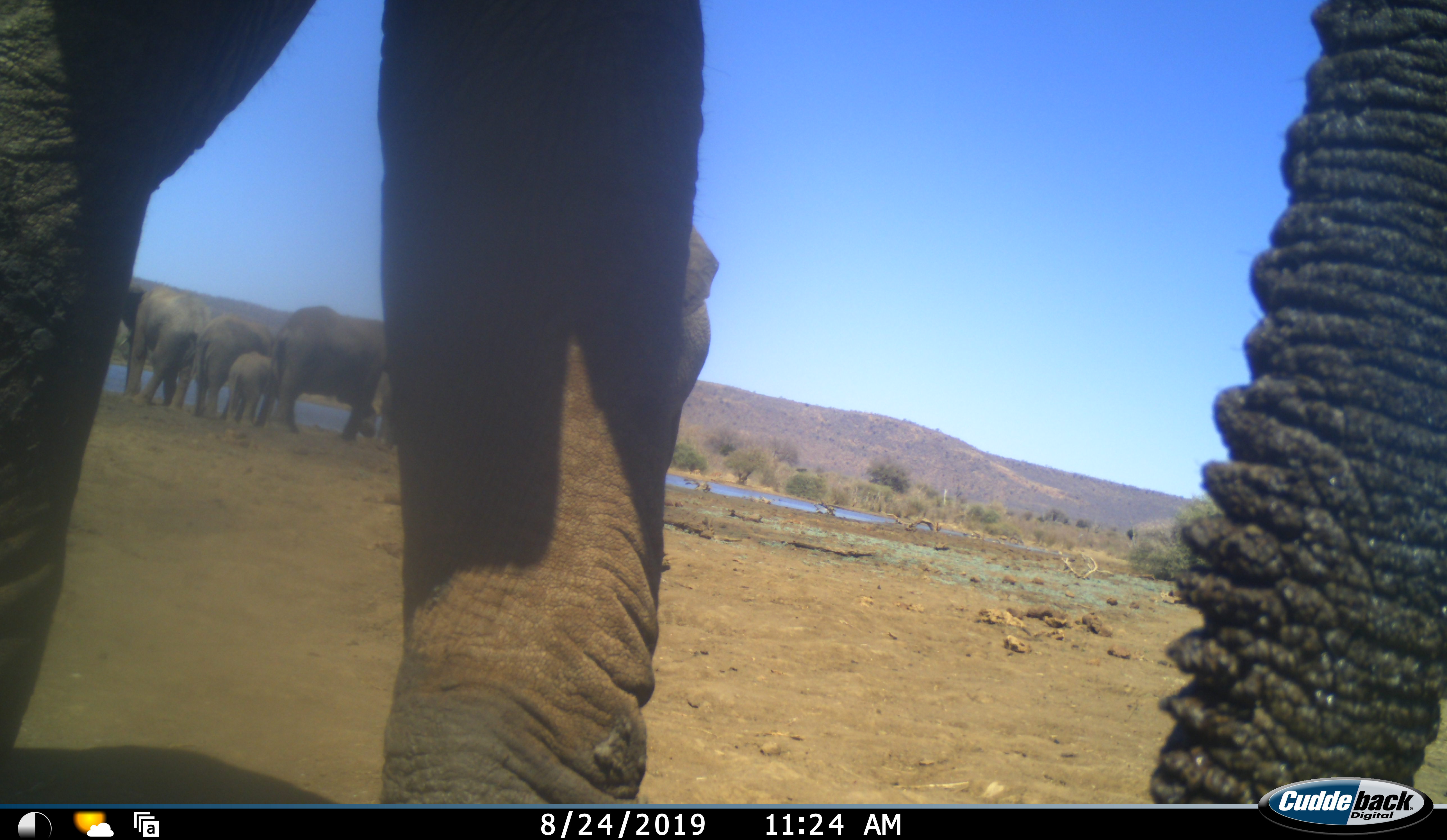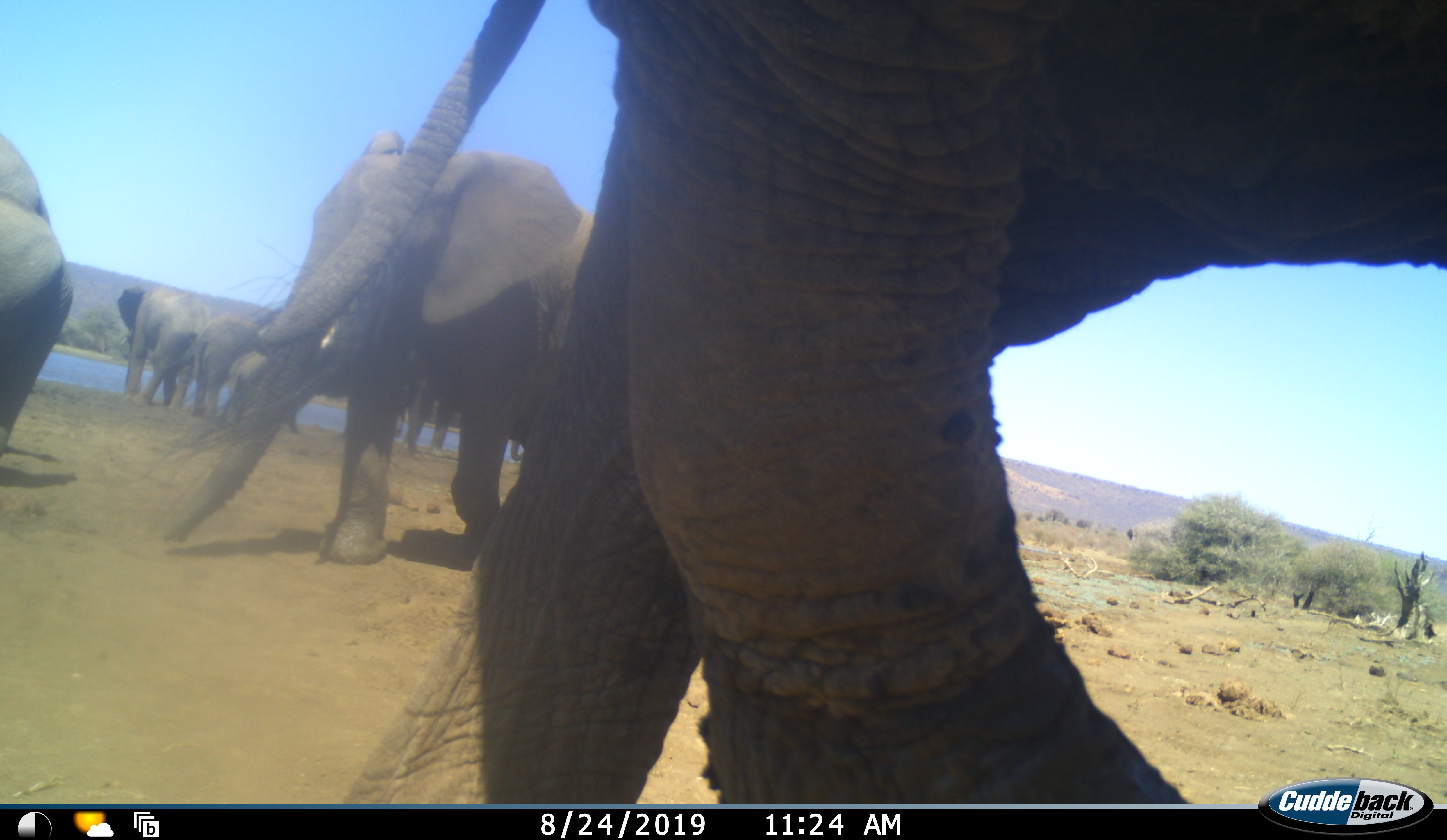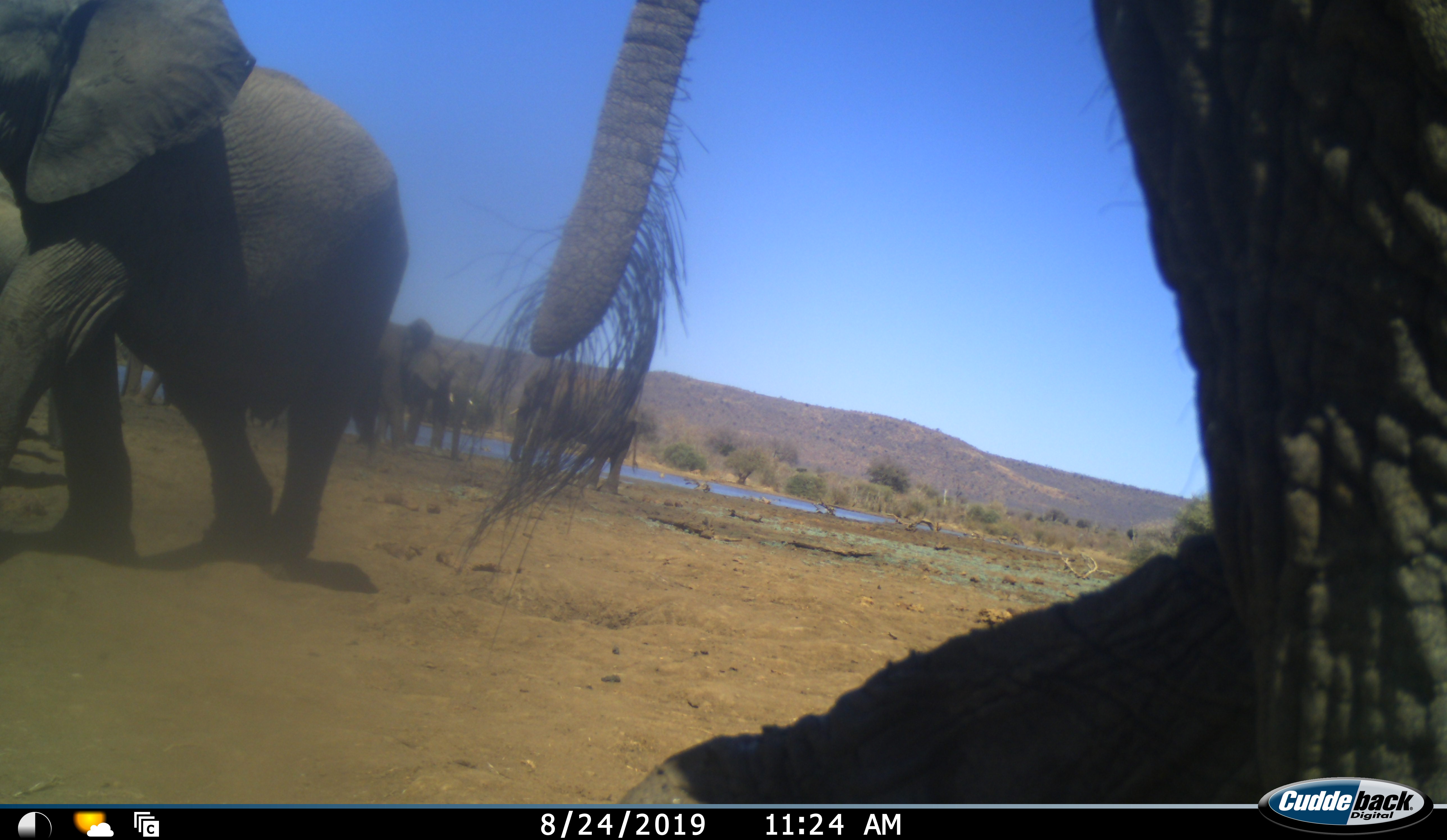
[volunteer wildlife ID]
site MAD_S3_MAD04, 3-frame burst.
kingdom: Animalia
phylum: Chordata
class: Mammalia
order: Proboscidea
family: Elephantidae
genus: Loxodonta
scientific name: Loxodonta africana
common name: african bush elephant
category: elephant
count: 9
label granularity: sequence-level